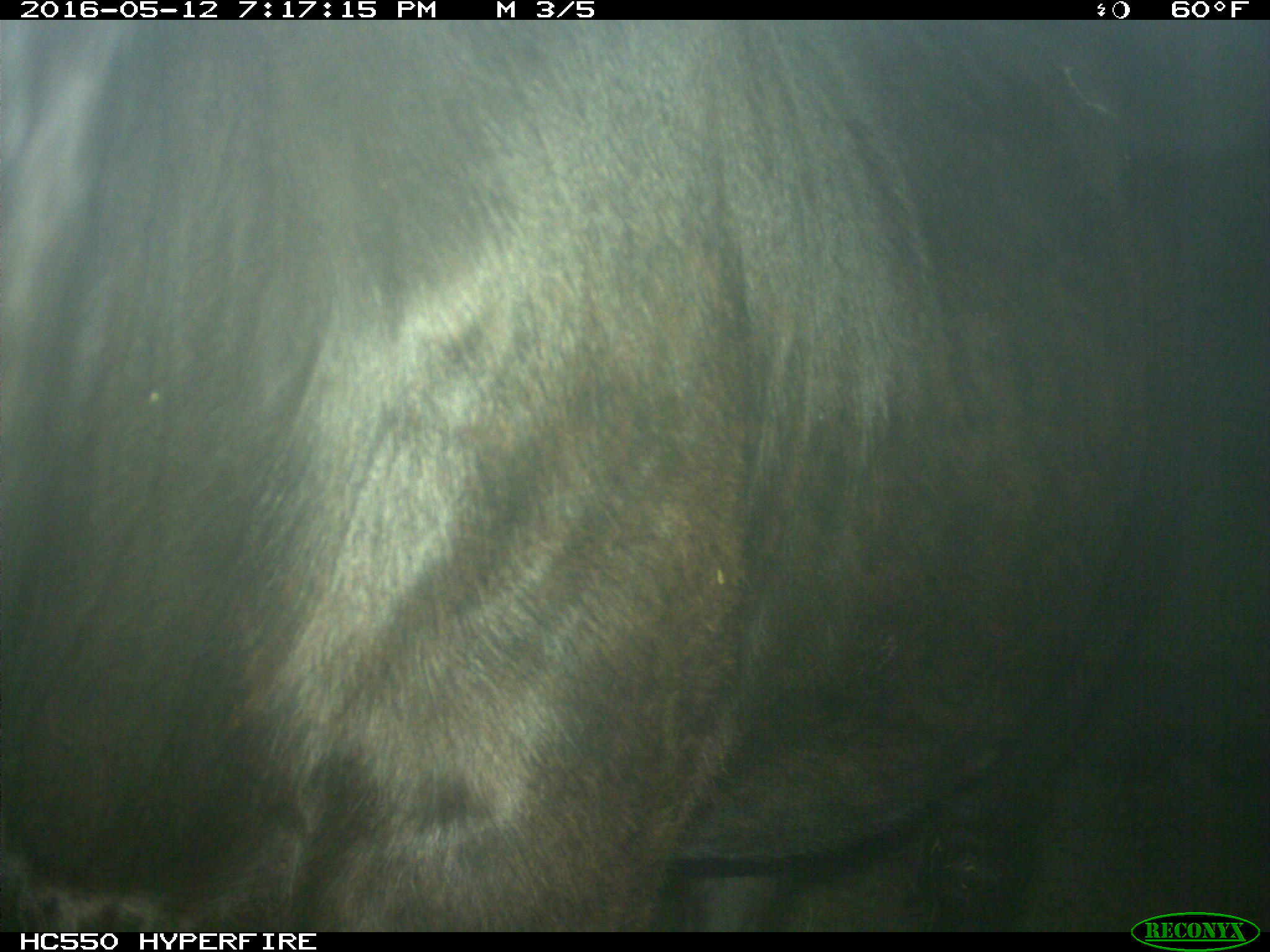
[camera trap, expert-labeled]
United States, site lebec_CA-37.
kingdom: Animalia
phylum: Chordata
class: Mammalia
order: Artiodactyla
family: Bovidae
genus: Bos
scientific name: Bos taurus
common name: domestic cow